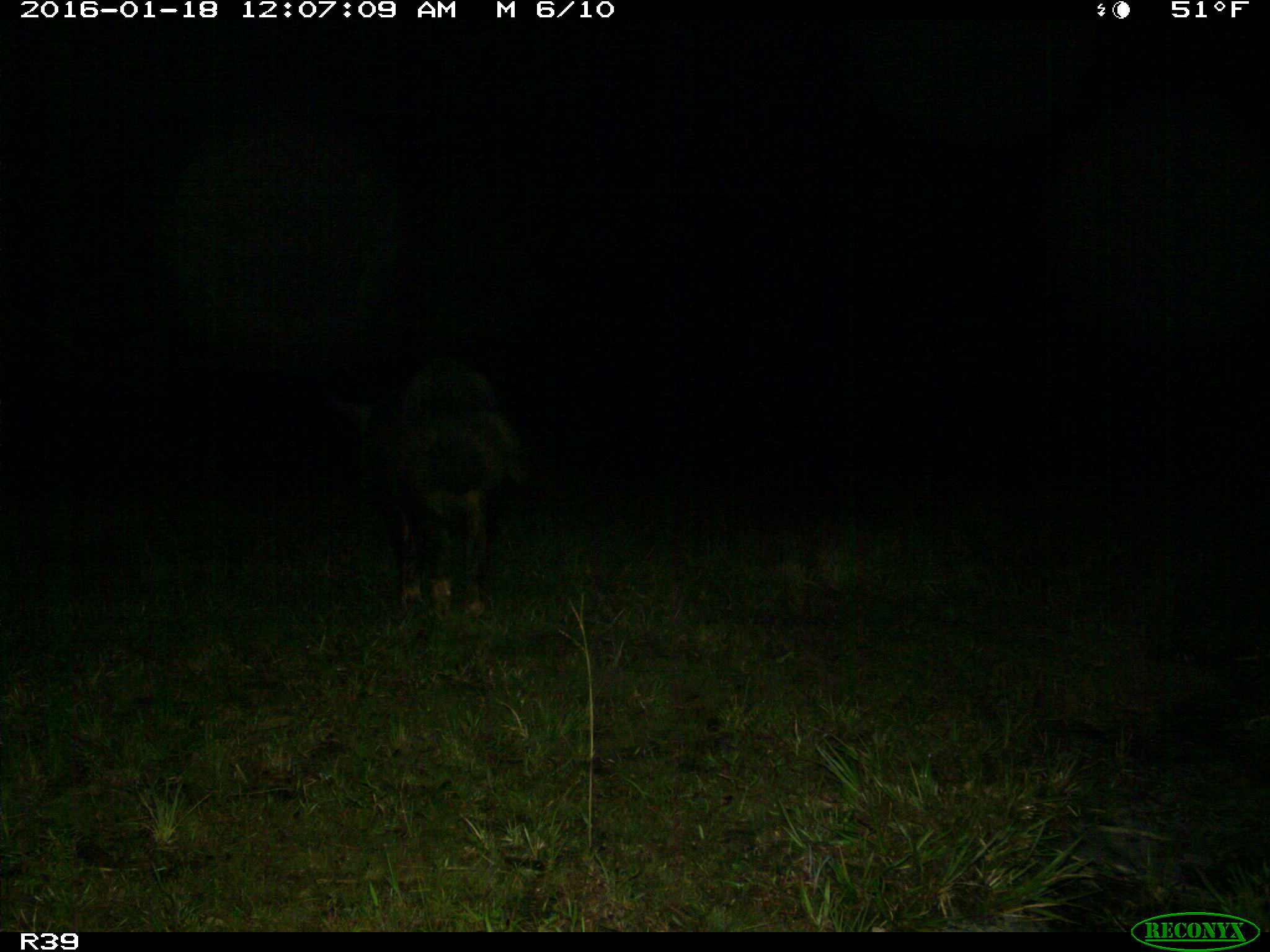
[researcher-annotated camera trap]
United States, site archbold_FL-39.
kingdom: Animalia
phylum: Chordata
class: Mammalia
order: Artiodactyla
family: Suidae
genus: Sus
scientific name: Sus scrofa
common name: wild boar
Sus scrofa (wild boar).